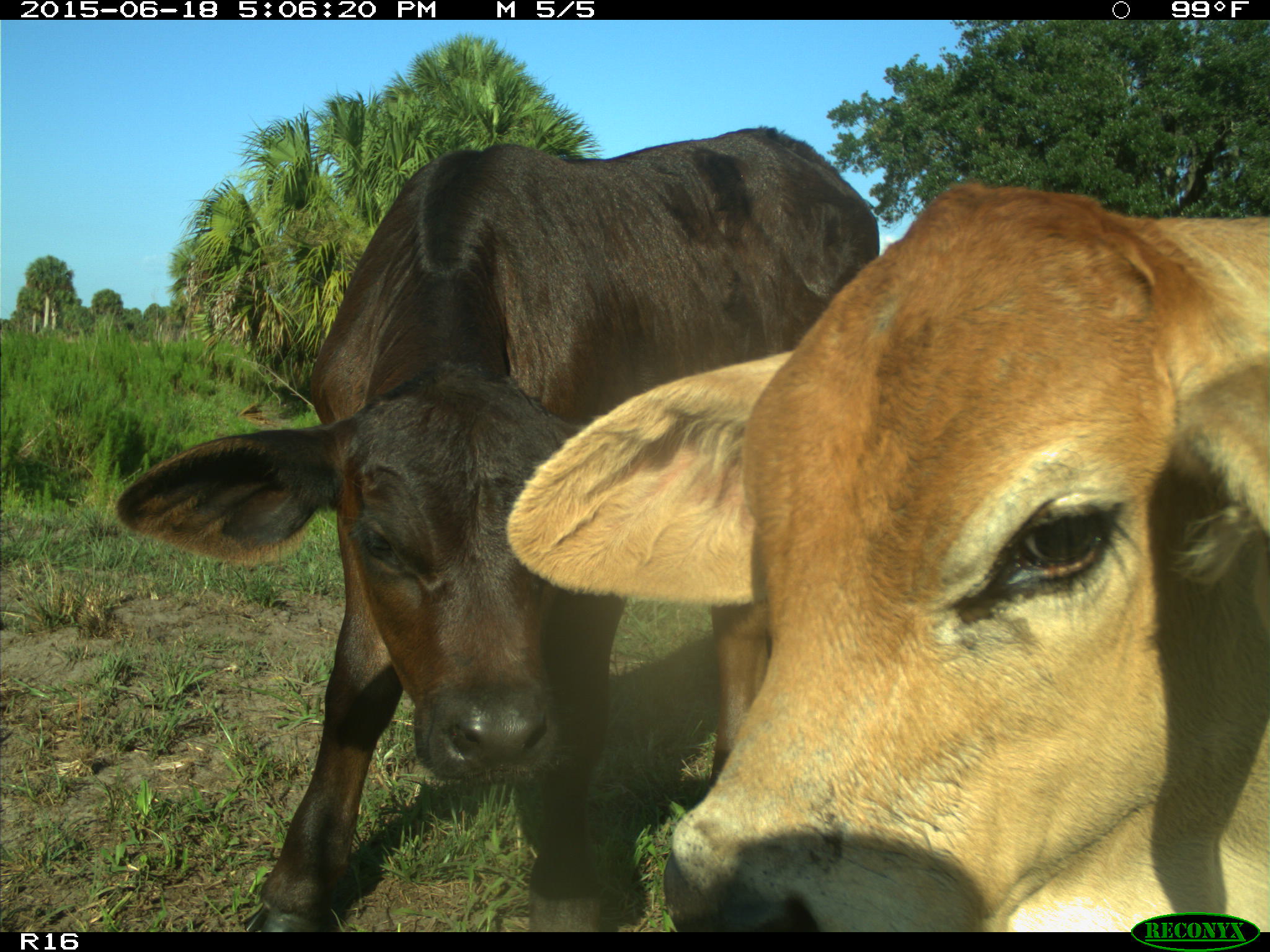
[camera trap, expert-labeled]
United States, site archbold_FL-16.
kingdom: Animalia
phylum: Chordata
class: Mammalia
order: Artiodactyla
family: Bovidae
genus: Bos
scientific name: Bos taurus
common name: domestic cow